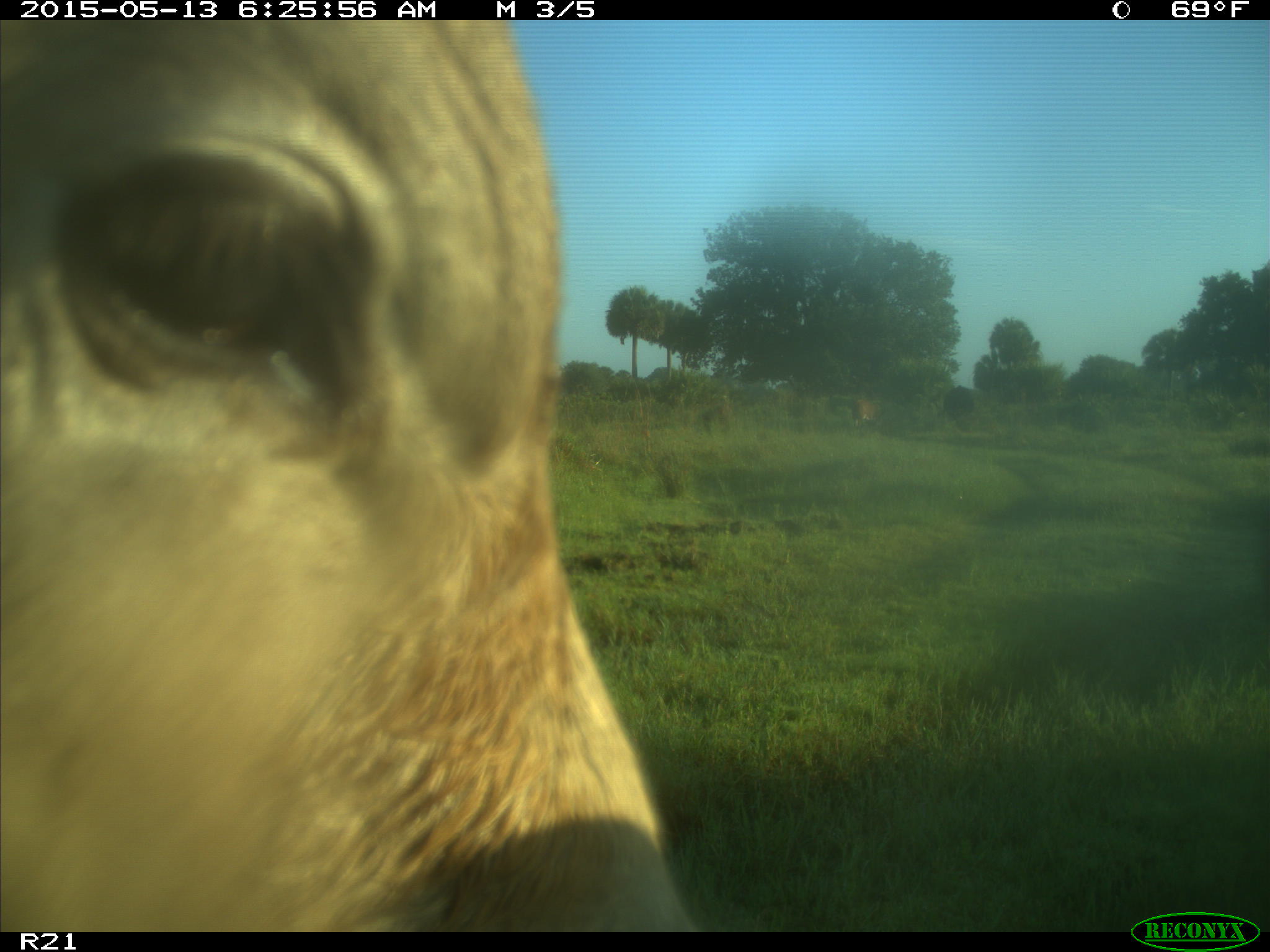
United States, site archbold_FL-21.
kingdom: Animalia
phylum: Chordata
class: Mammalia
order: Artiodactyla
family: Bovidae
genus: Bos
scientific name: Bos taurus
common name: domestic cow